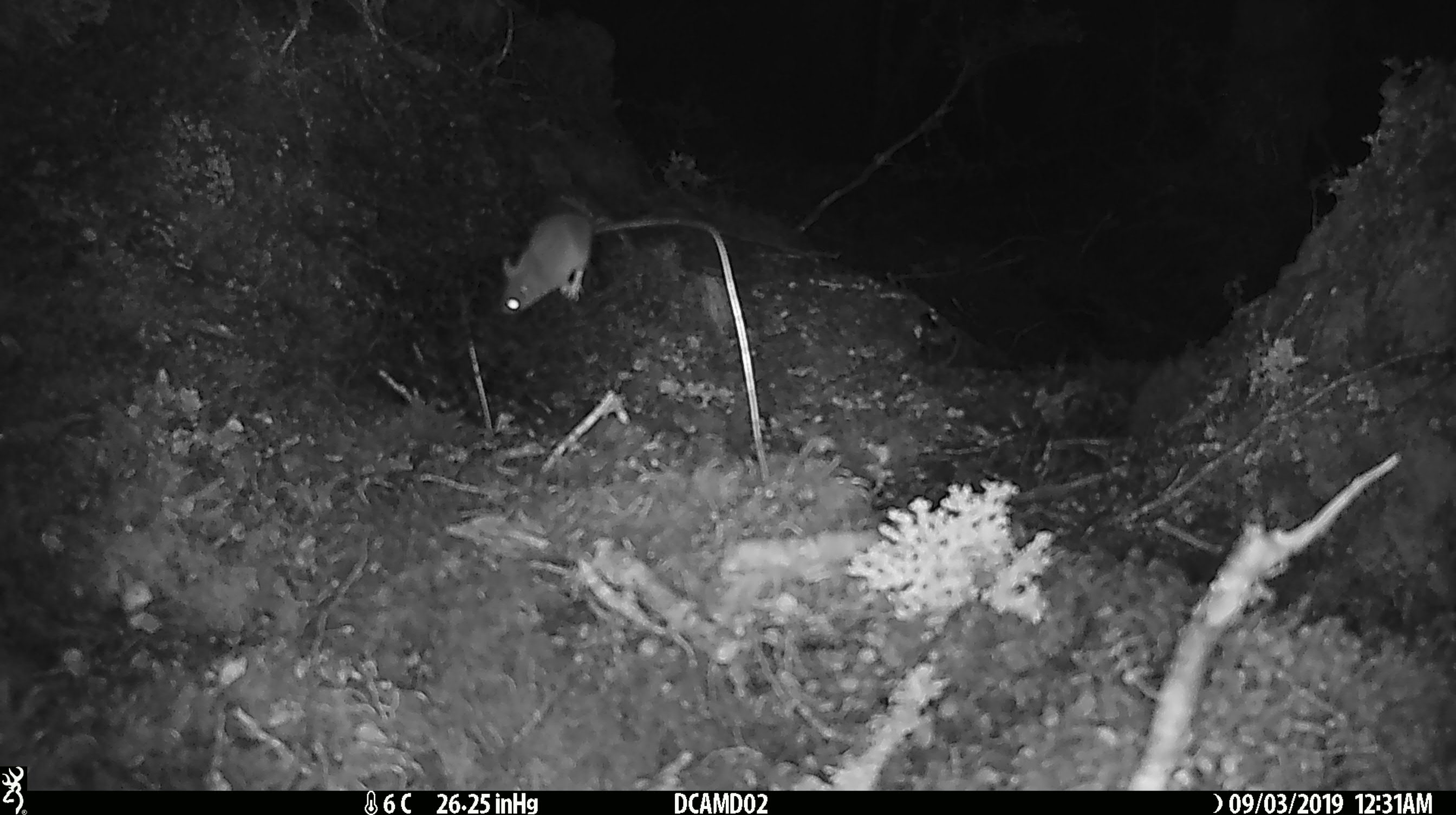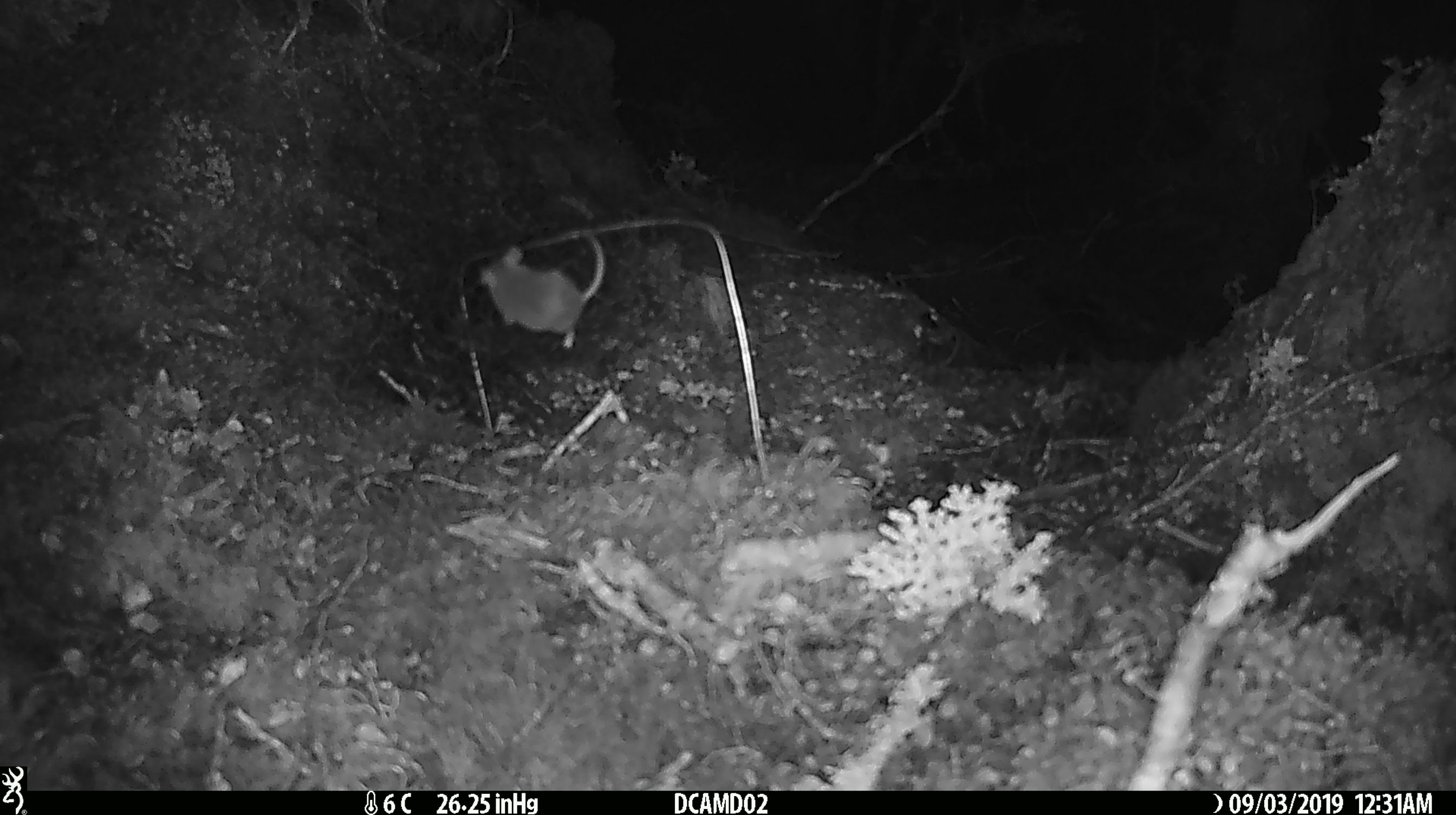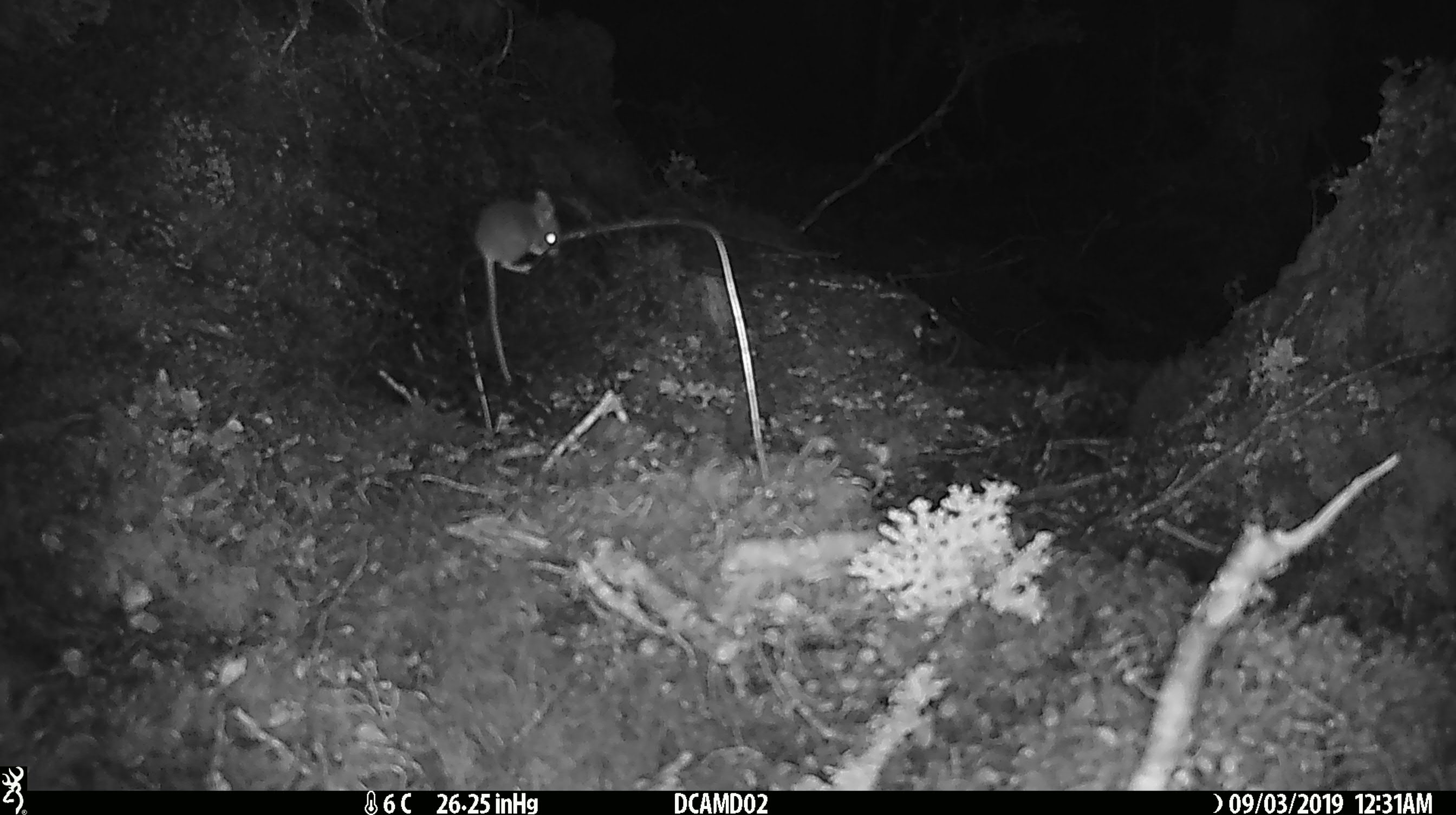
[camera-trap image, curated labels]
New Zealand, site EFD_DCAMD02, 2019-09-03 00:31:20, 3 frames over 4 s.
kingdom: Animalia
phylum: Chordata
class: Mammalia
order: Rodentia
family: Muridae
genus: Mus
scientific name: Mus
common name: mouse